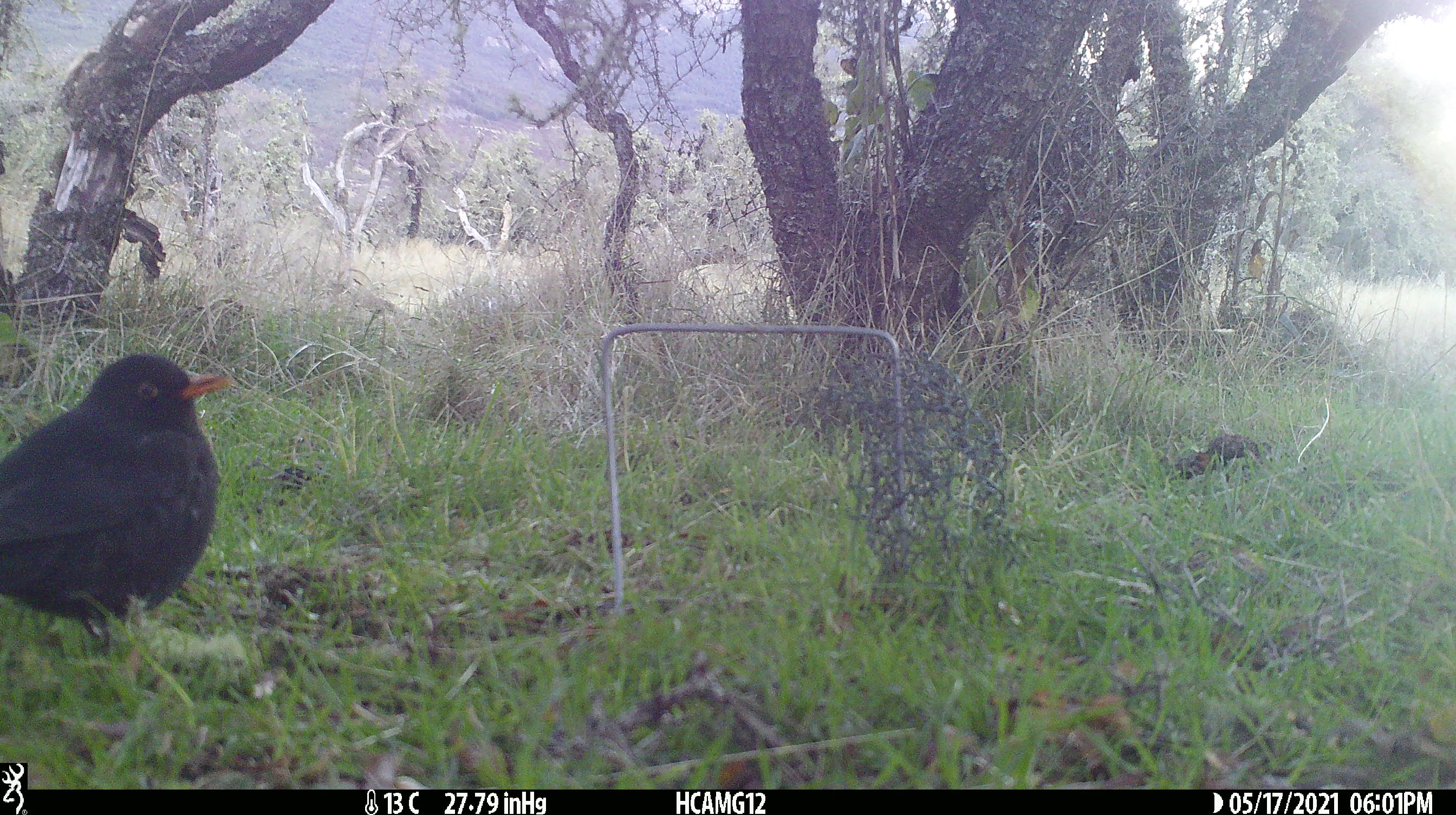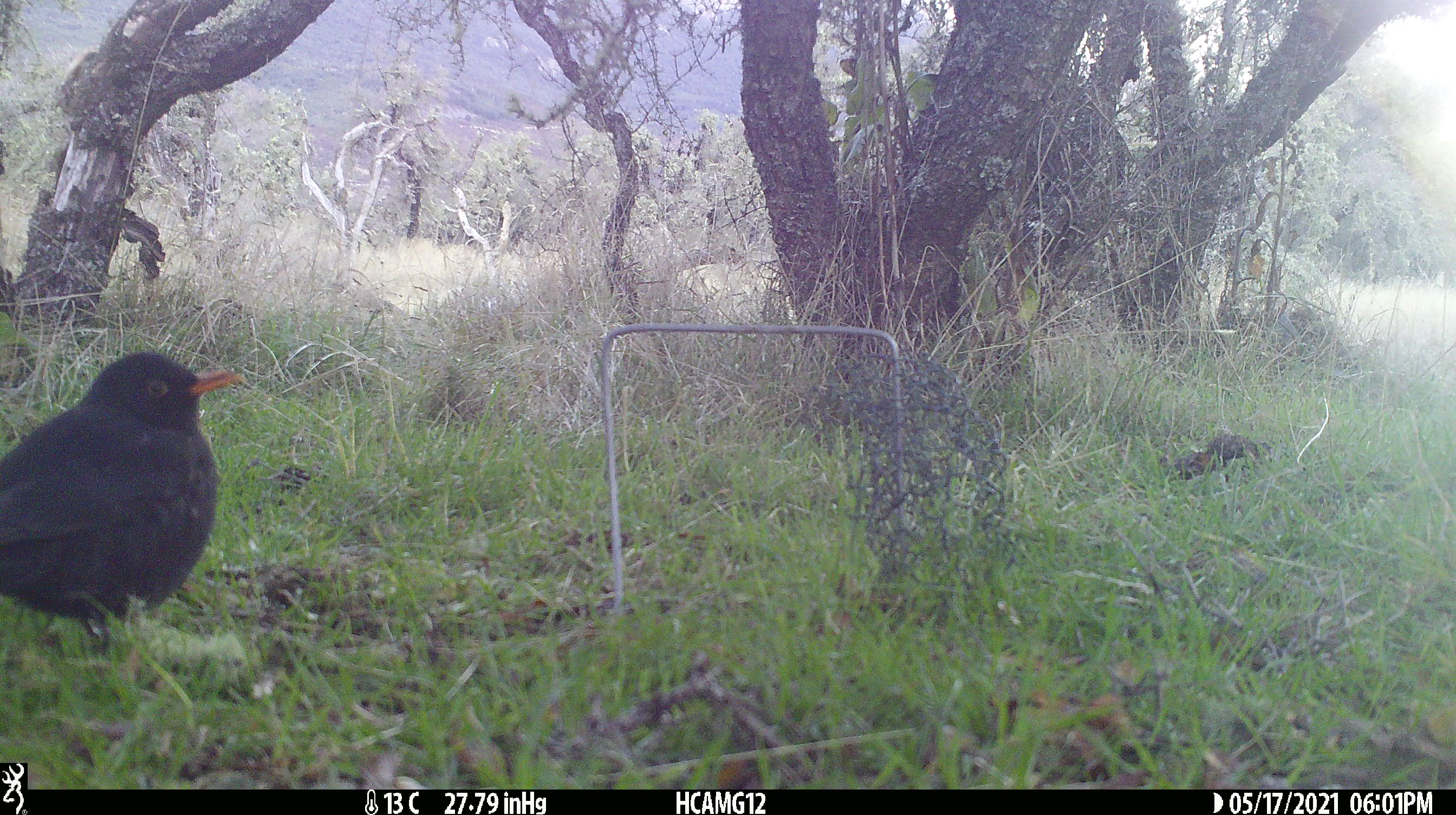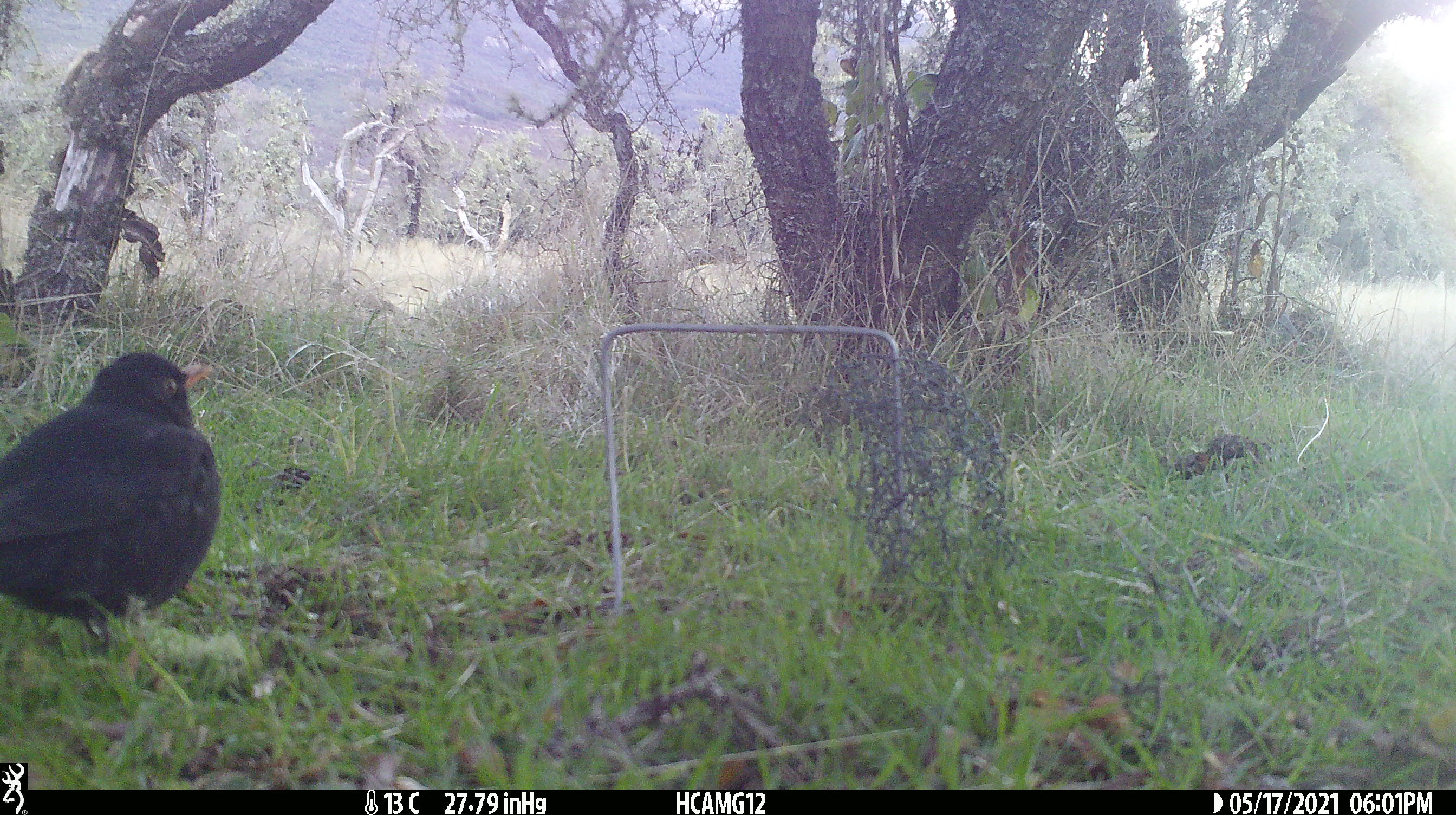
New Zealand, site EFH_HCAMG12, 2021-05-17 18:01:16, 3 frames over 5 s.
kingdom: Animalia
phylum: Chordata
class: Aves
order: Passeriformes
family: Turdidae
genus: Turdus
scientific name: Turdus merula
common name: eurasian blackbird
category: blackbird